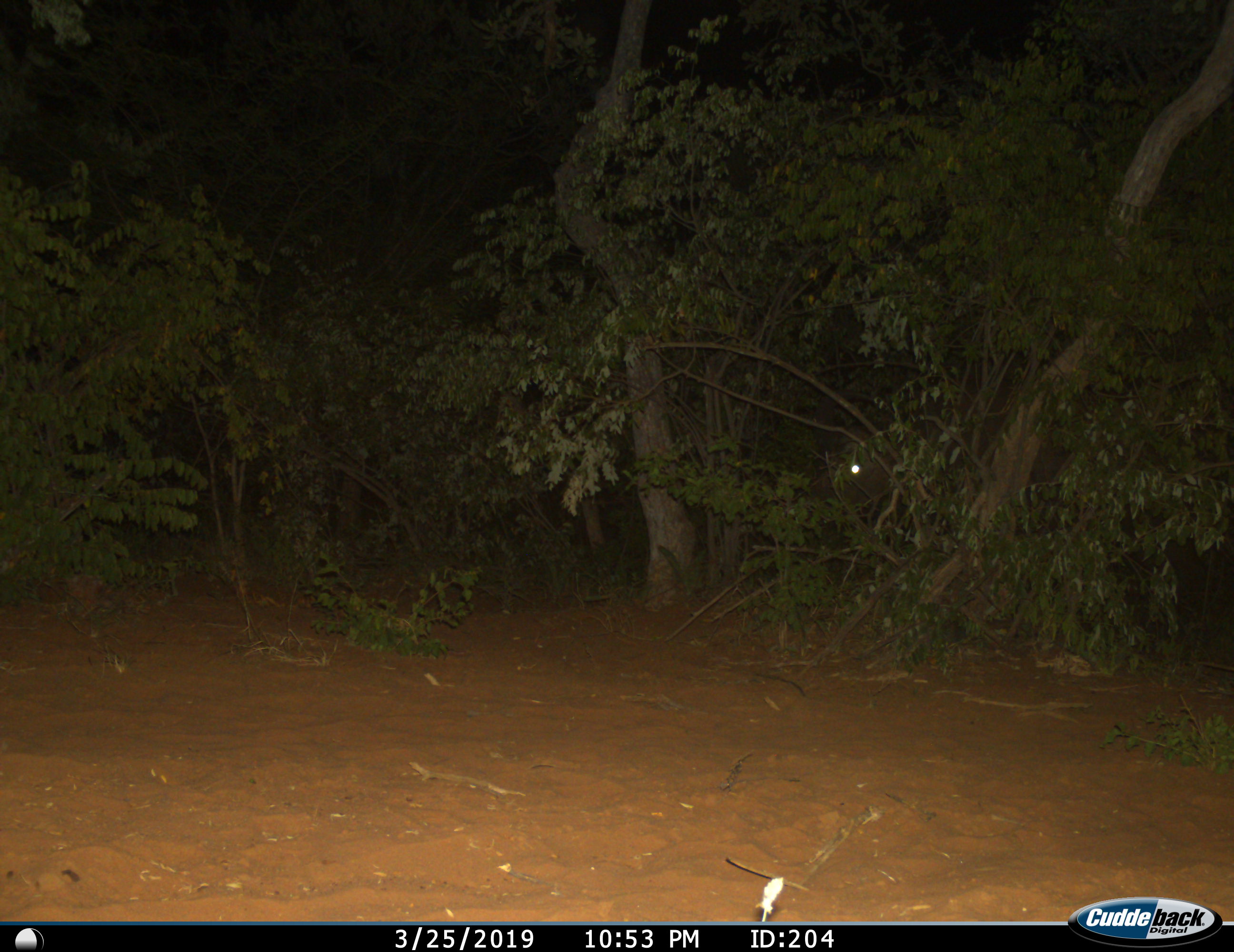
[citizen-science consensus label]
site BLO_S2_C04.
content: unidentified animal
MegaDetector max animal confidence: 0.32